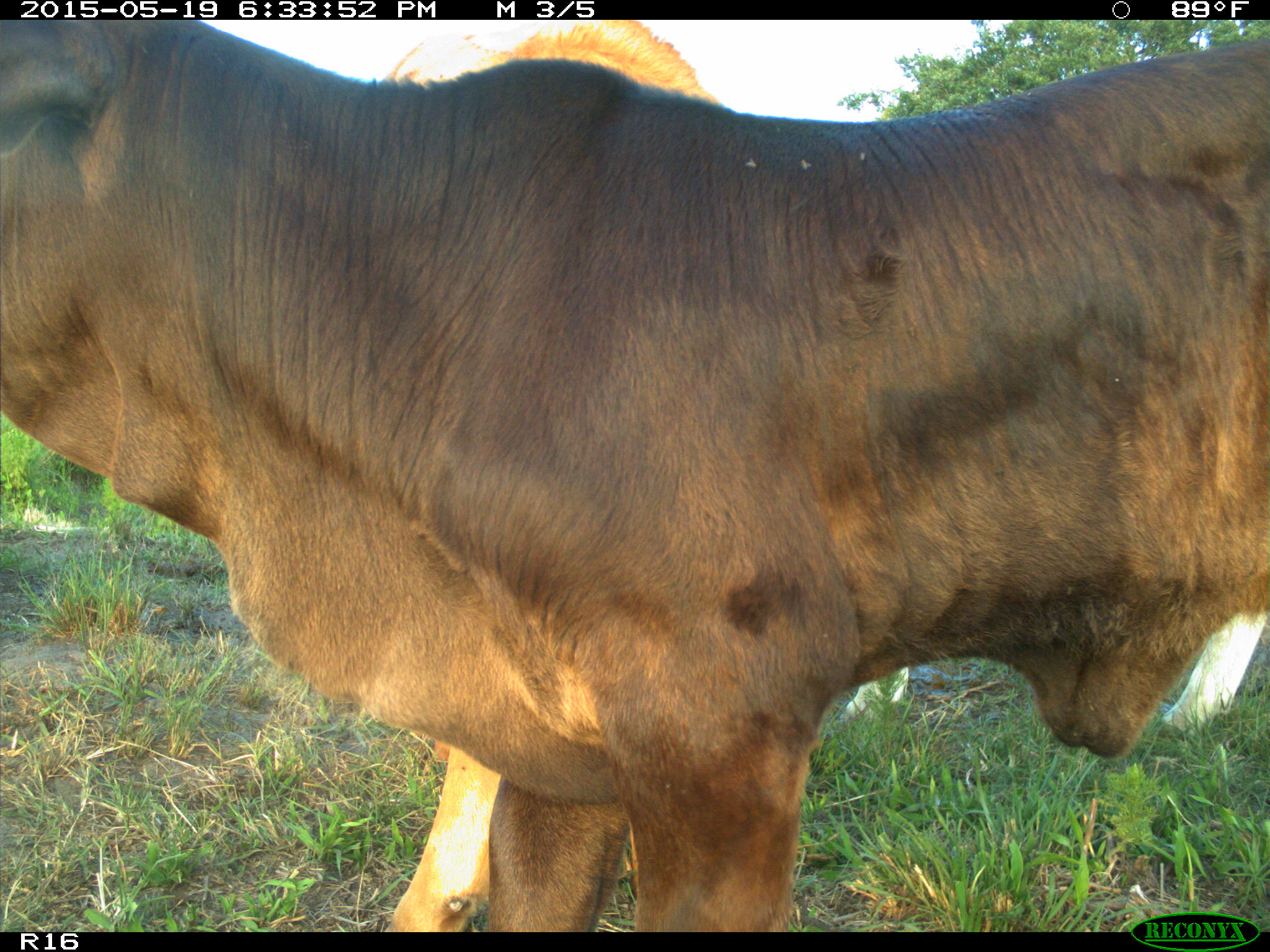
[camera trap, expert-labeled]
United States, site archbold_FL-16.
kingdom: Animalia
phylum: Chordata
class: Mammalia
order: Artiodactyla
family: Bovidae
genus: Bos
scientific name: Bos taurus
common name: domestic cow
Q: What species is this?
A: Bos taurus (domestic cow).